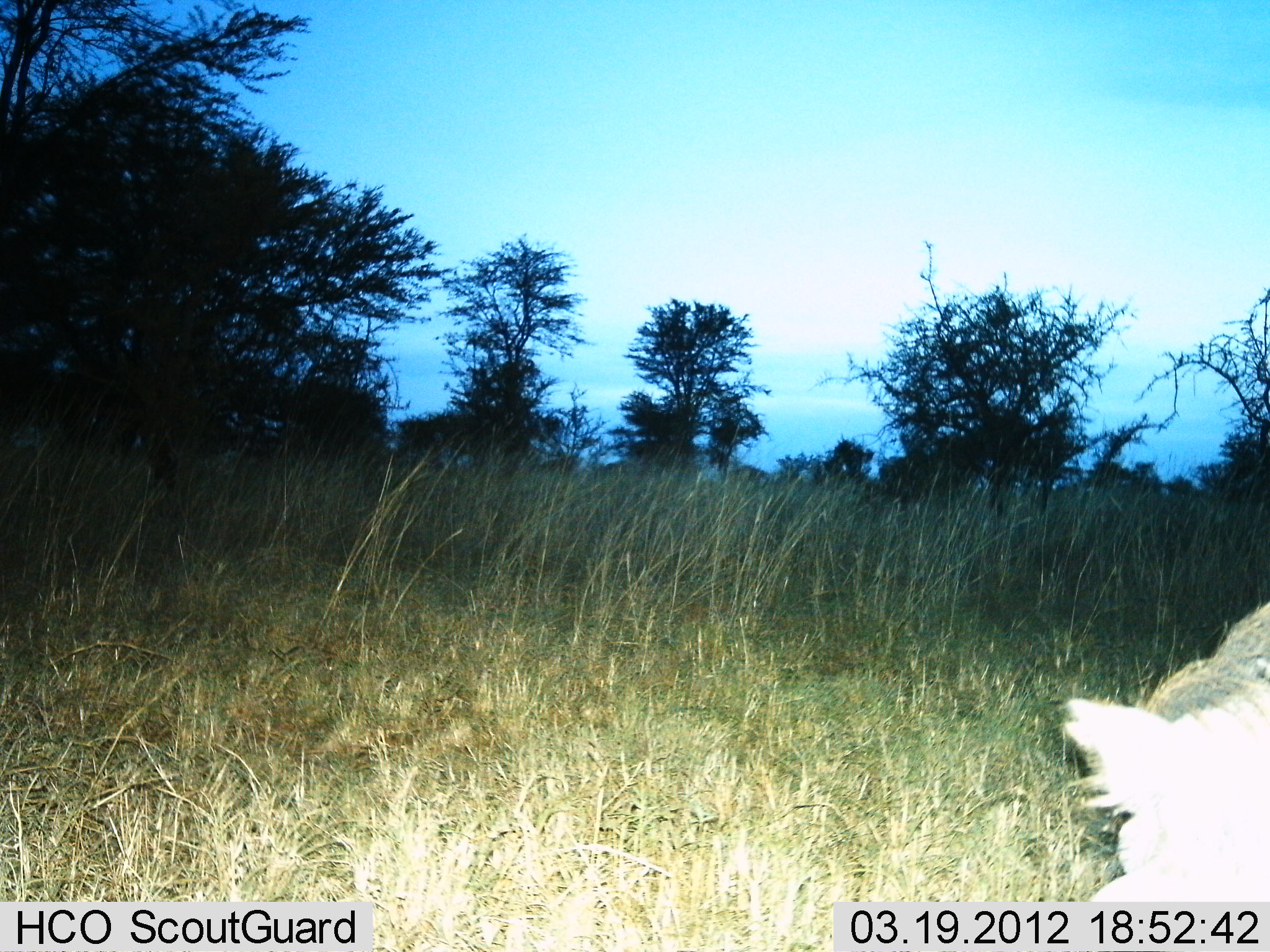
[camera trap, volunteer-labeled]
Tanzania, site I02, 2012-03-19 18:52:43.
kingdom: Animalia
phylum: Chordata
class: Mammalia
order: Carnivora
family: Canidae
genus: Lupulella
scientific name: Lupulella mesomelas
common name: black-backed jackal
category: jackal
Jackal (black-backed jackal) (Lupulella mesomelas), count 1. Behavior (volunteer vote fractions): standing 60%, resting 20%, moving 20%, interacting 0%. Young present (vote fraction): 0%. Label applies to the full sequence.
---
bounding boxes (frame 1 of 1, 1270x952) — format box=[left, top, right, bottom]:
animal: box=[1060, 602, 1270, 903]